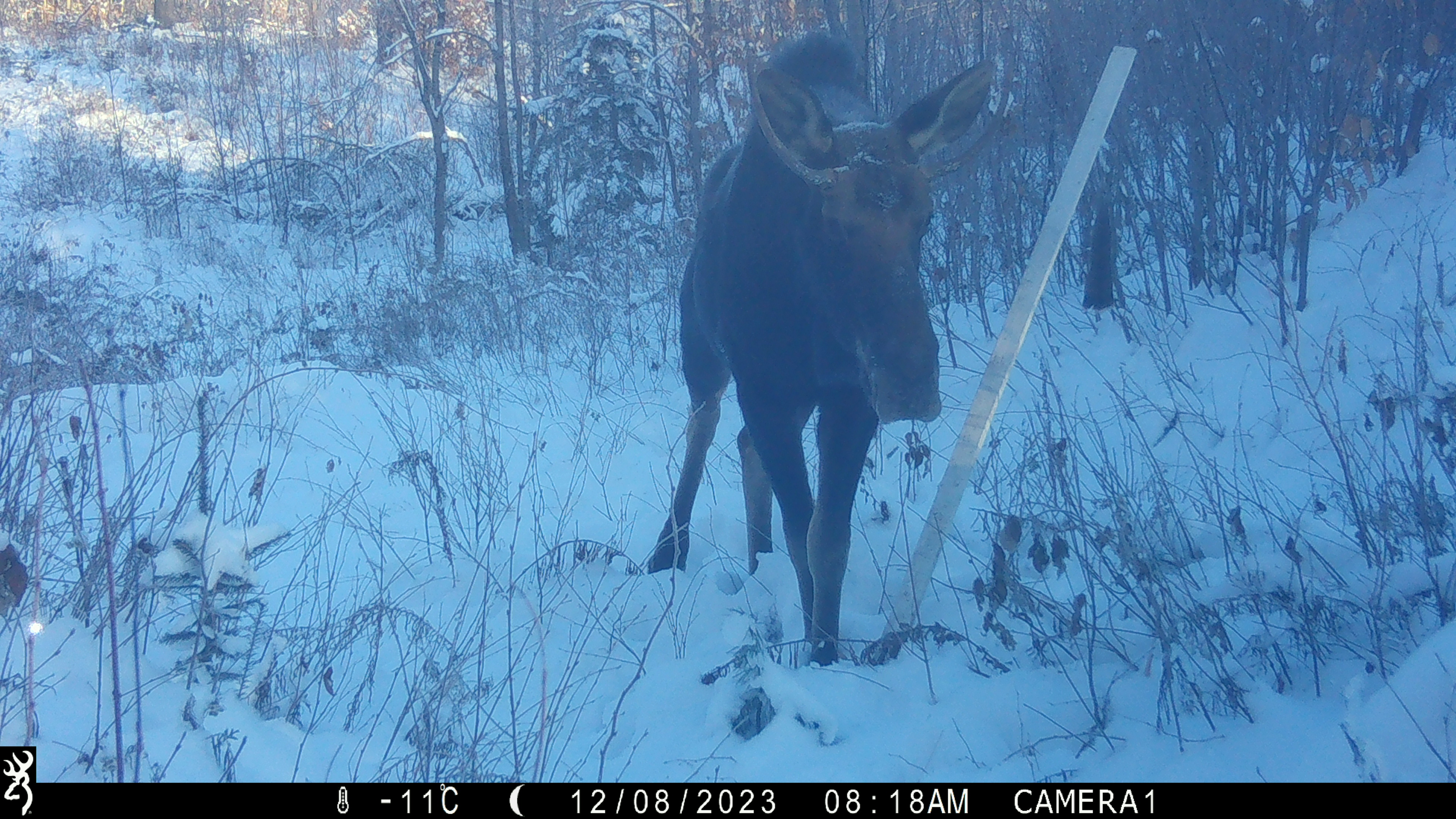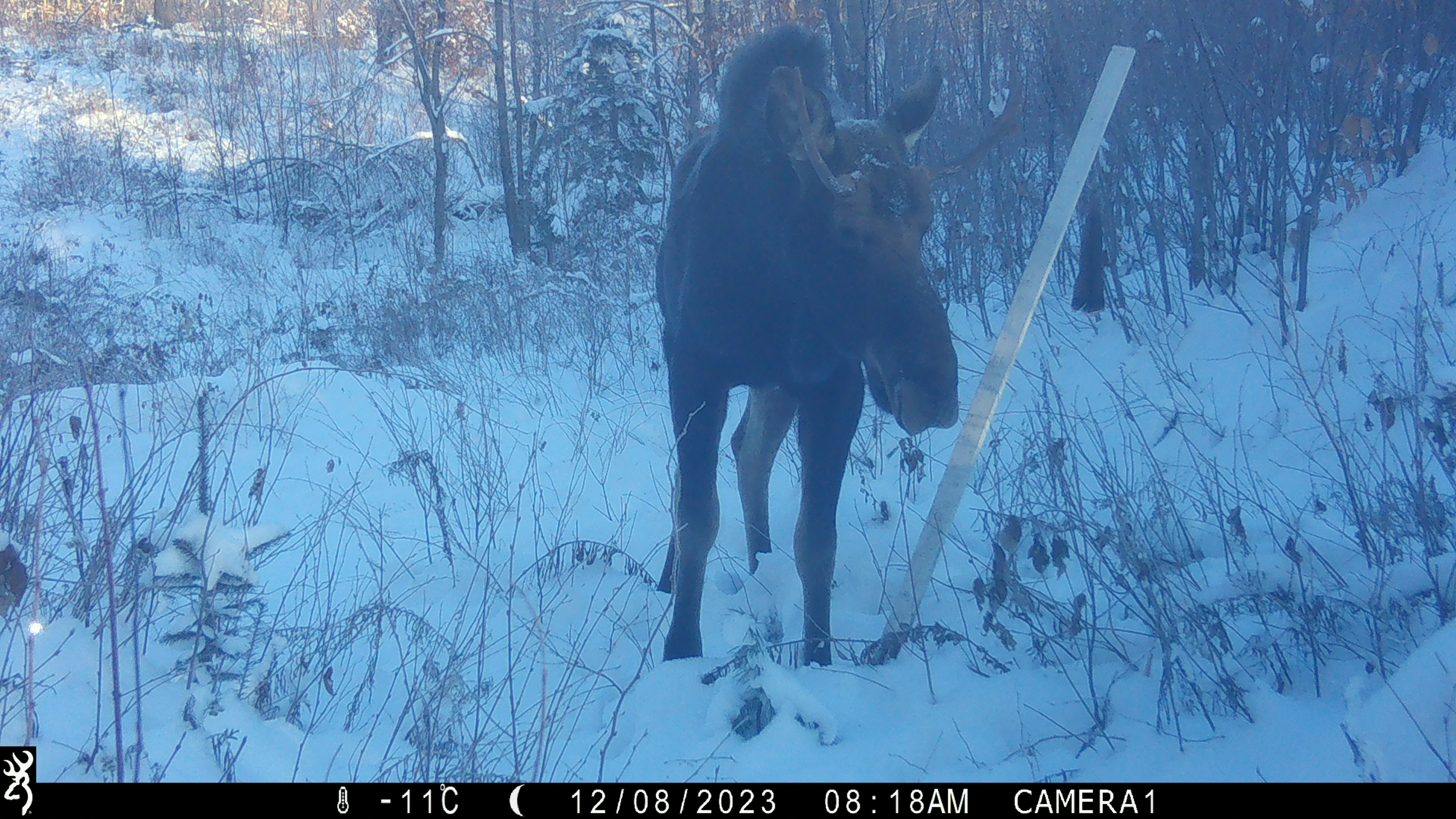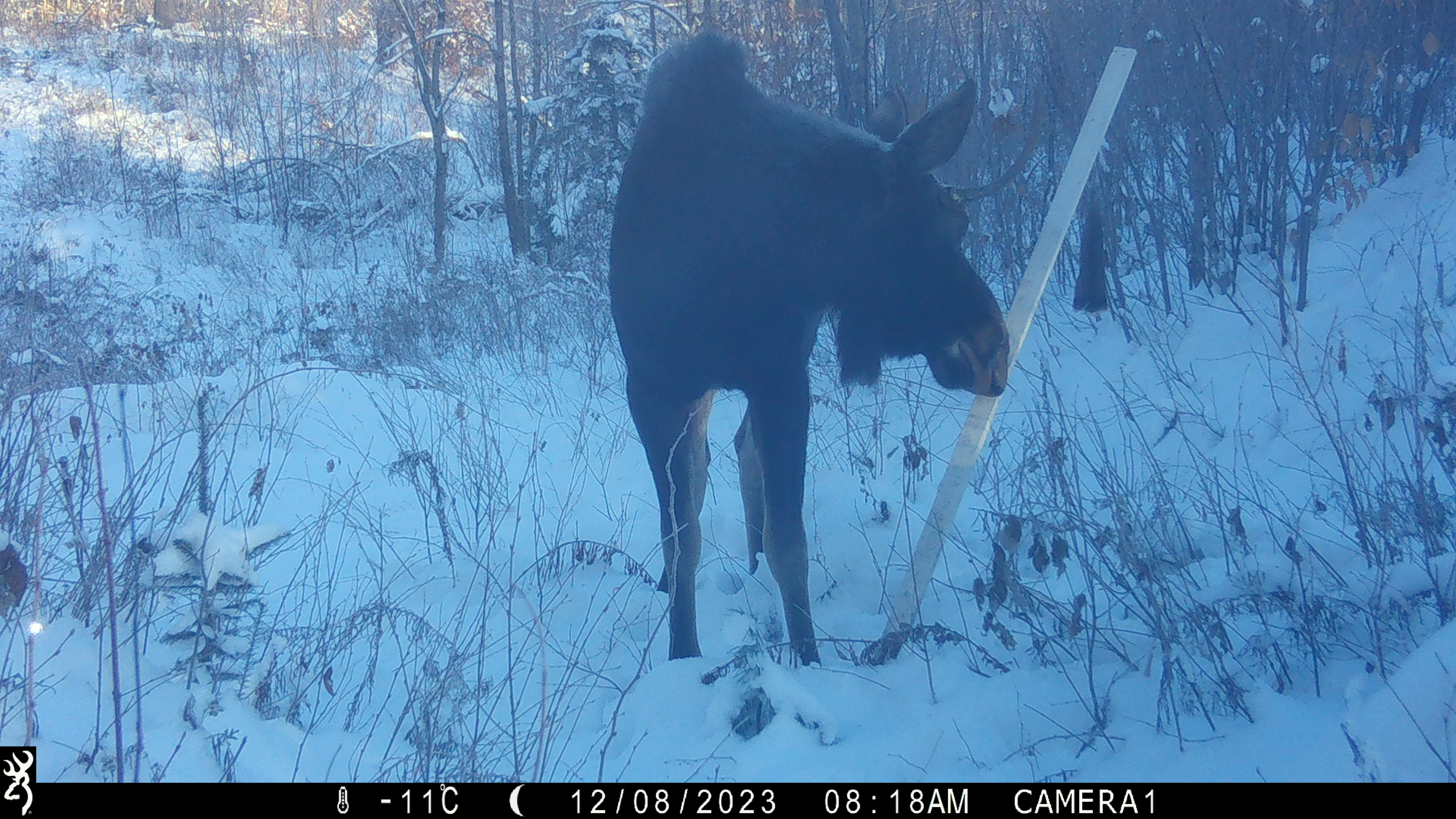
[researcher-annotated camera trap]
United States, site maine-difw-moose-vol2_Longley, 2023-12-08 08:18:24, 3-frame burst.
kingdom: Animalia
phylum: Chordata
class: Mammalia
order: Artiodactyla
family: Cervidae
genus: Alces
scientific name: Alces alces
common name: moose